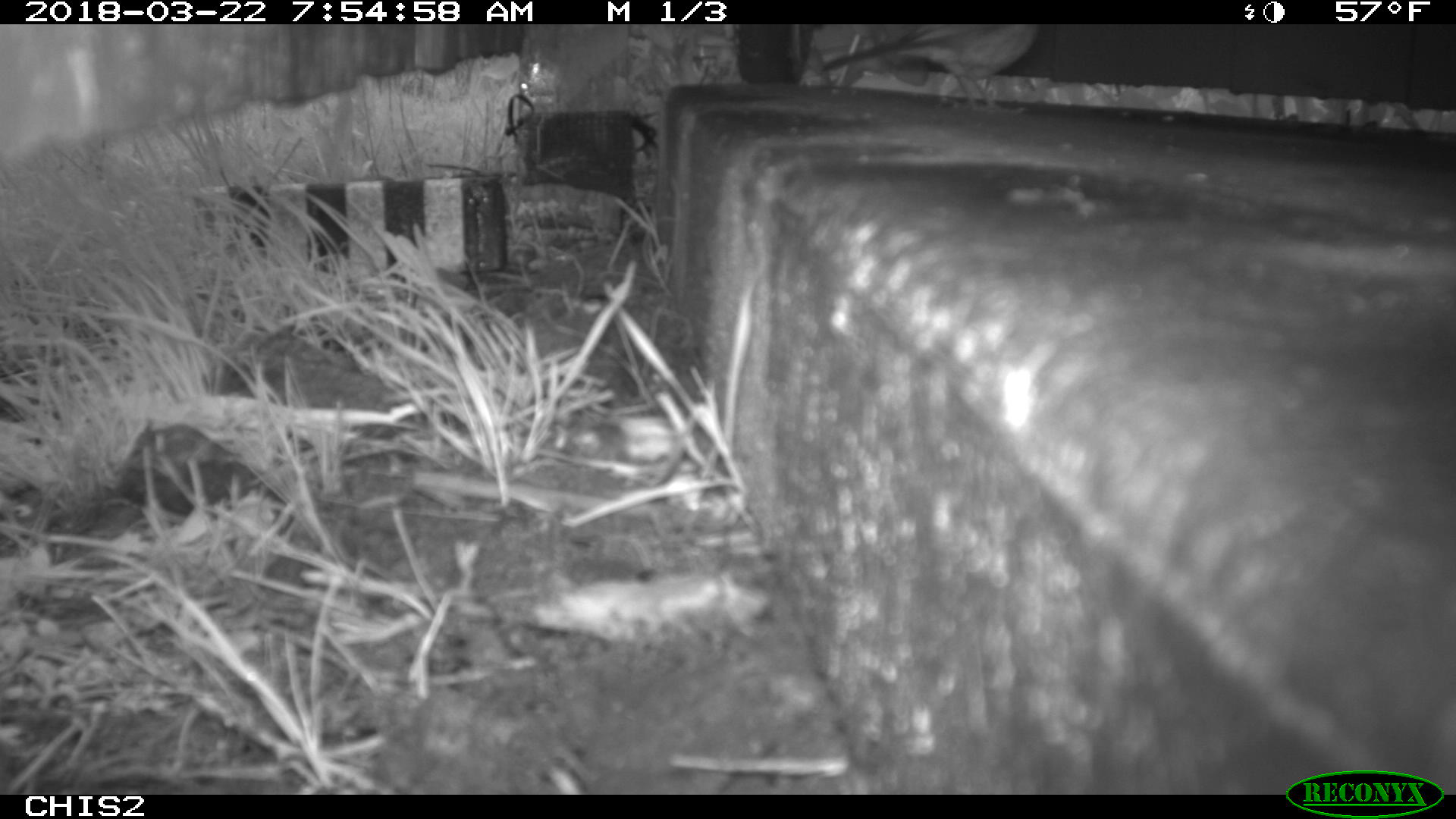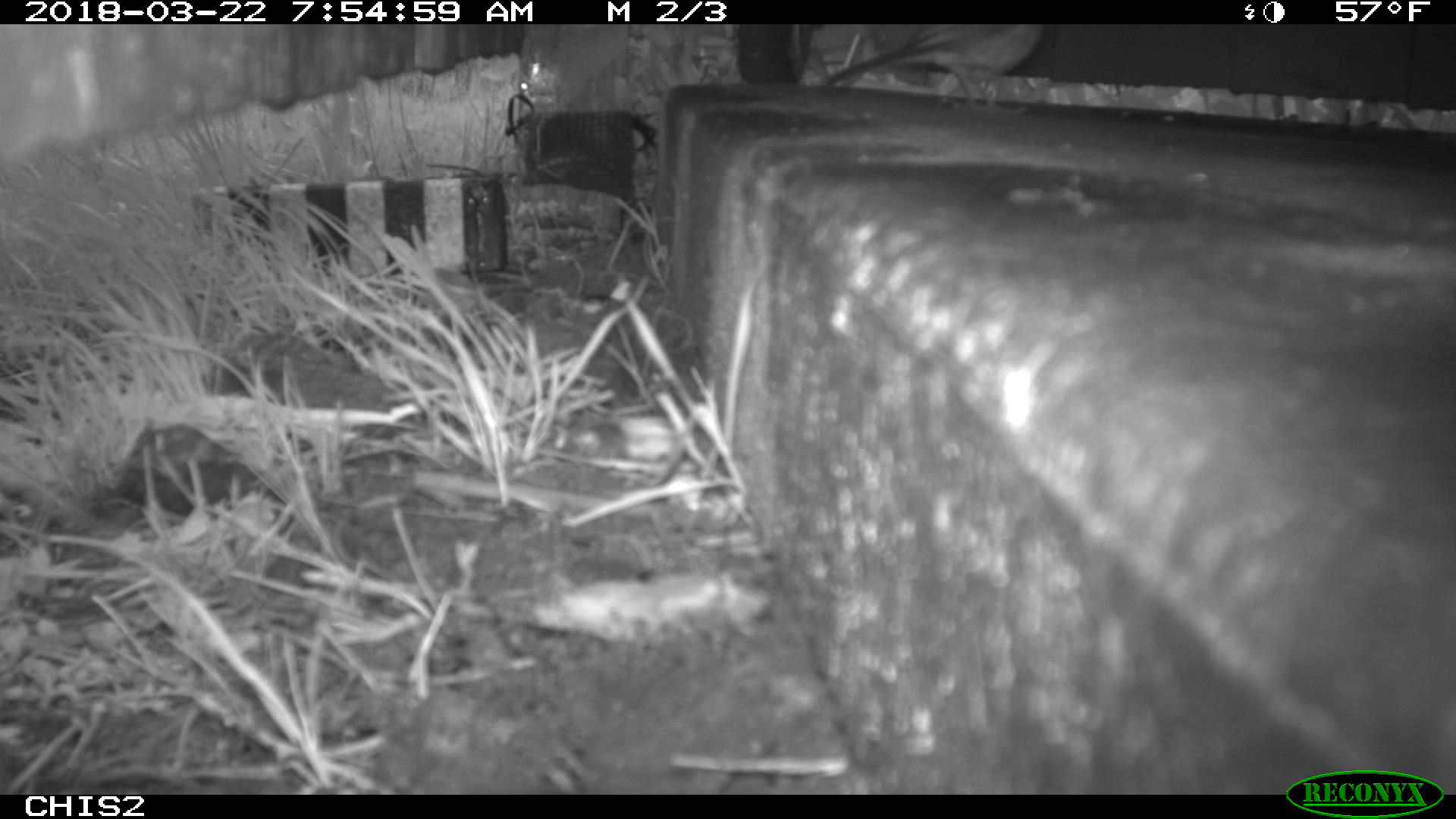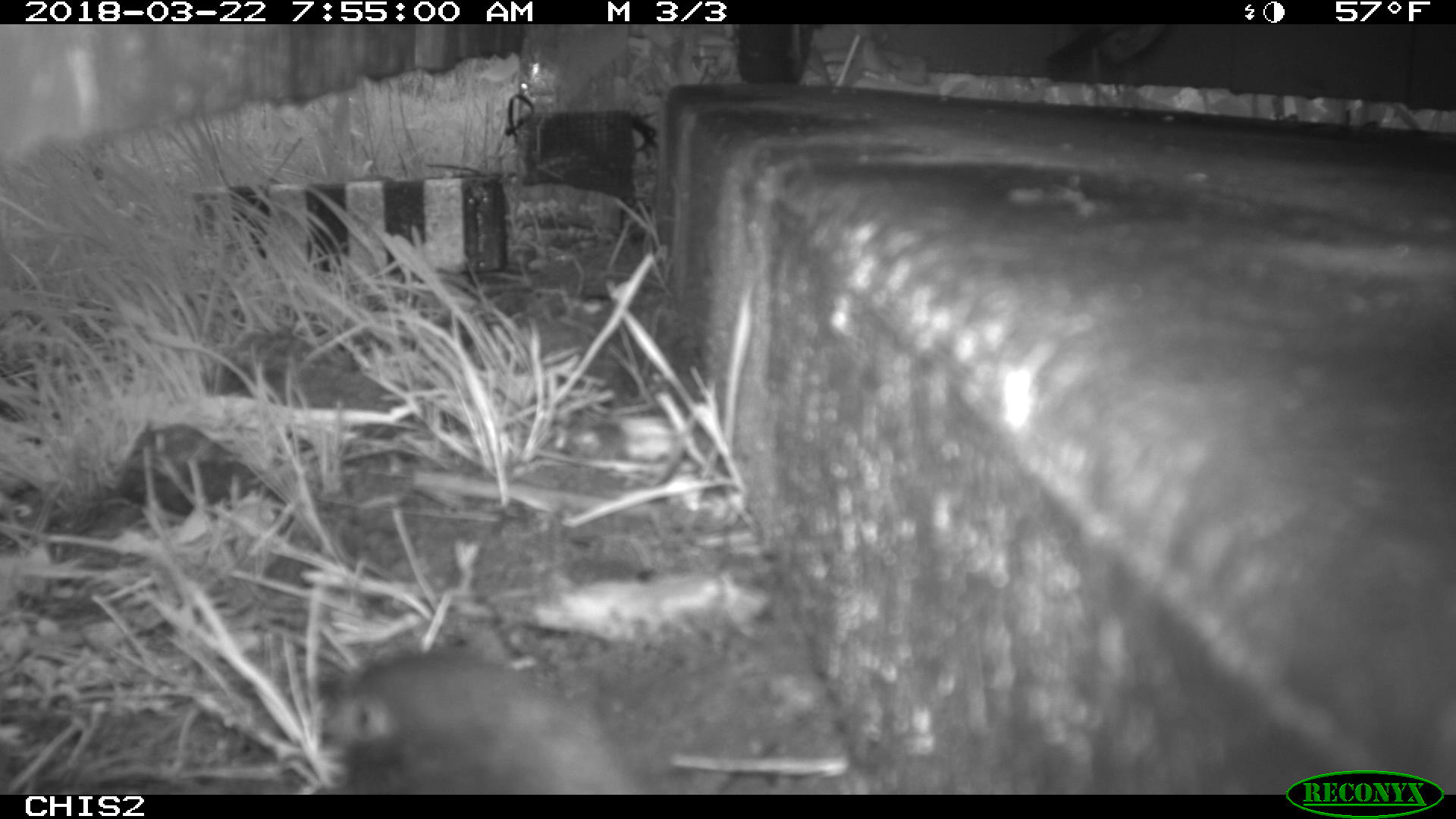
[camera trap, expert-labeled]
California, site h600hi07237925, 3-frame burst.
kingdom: Animalia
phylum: Chordata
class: Aves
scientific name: Aves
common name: bird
Bird (Aves).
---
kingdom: Animalia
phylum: Chordata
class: Mammalia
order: Rodentia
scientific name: Rodentia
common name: rodent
Rodent (Rodentia).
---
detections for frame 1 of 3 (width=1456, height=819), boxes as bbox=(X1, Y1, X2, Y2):
bird: bbox=(817, 24, 1042, 121)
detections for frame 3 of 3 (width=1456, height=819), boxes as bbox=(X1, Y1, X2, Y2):
bird: bbox=(1046, 24, 1166, 121)
rodent: bbox=(319, 651, 637, 794)